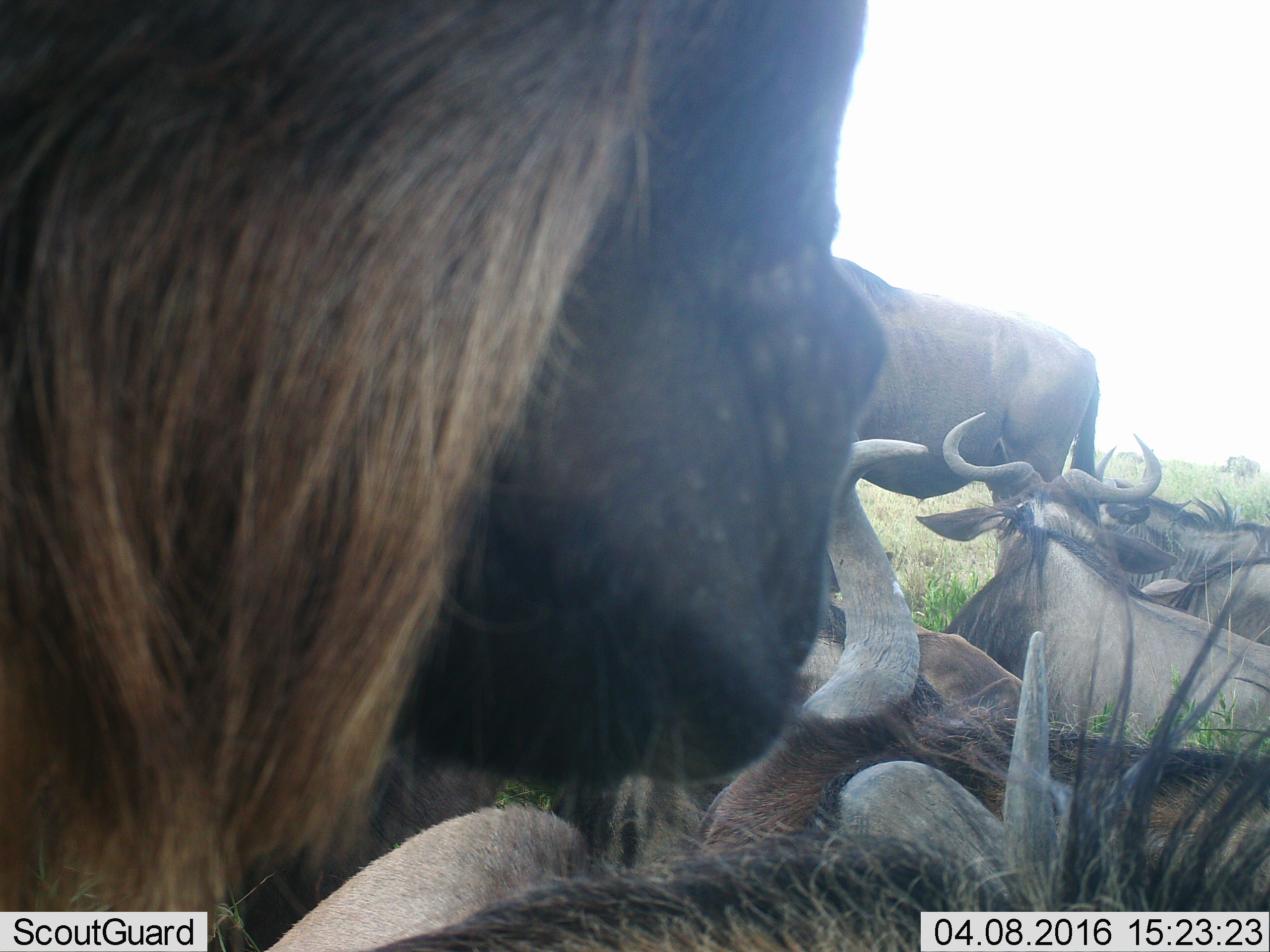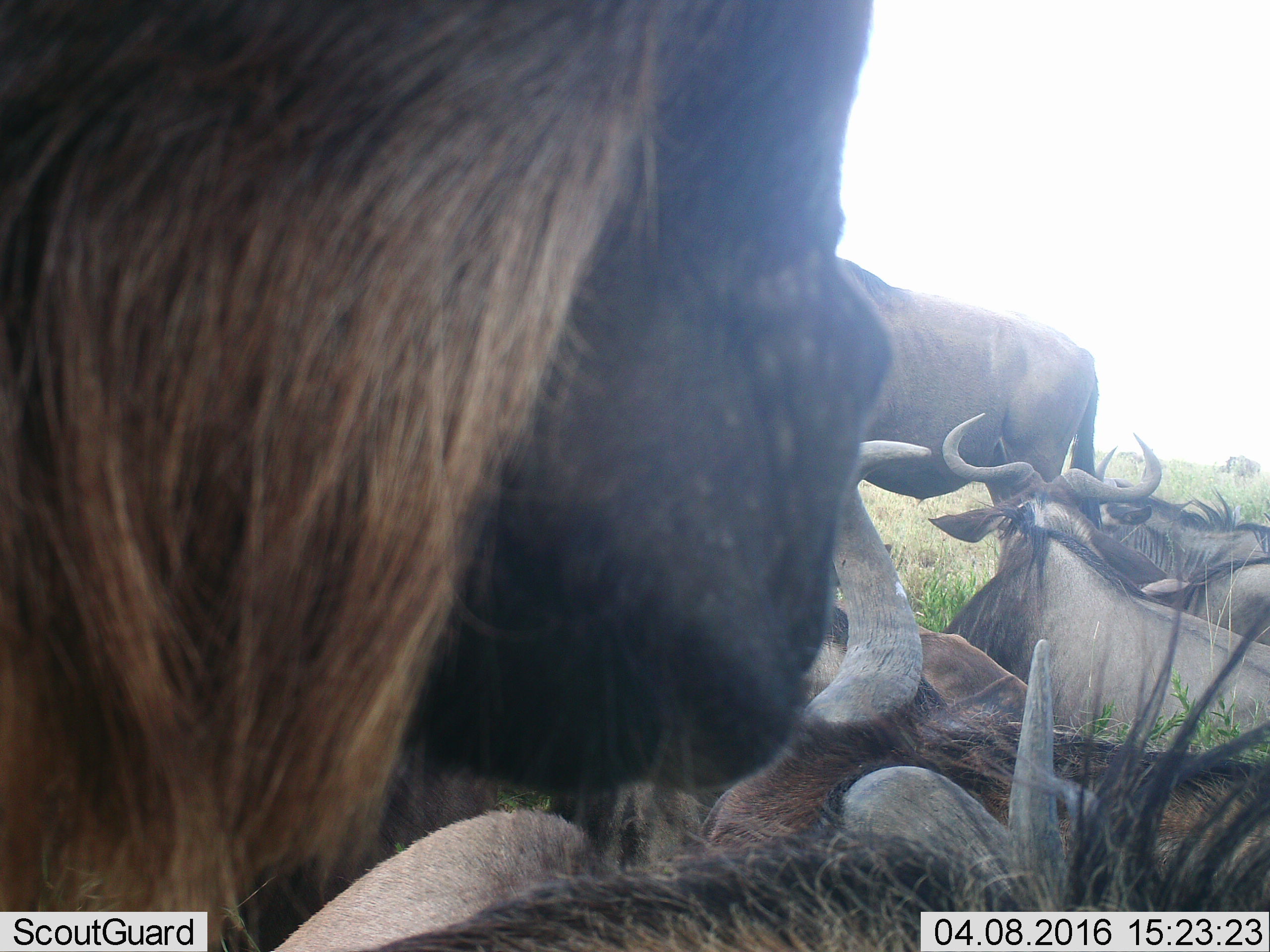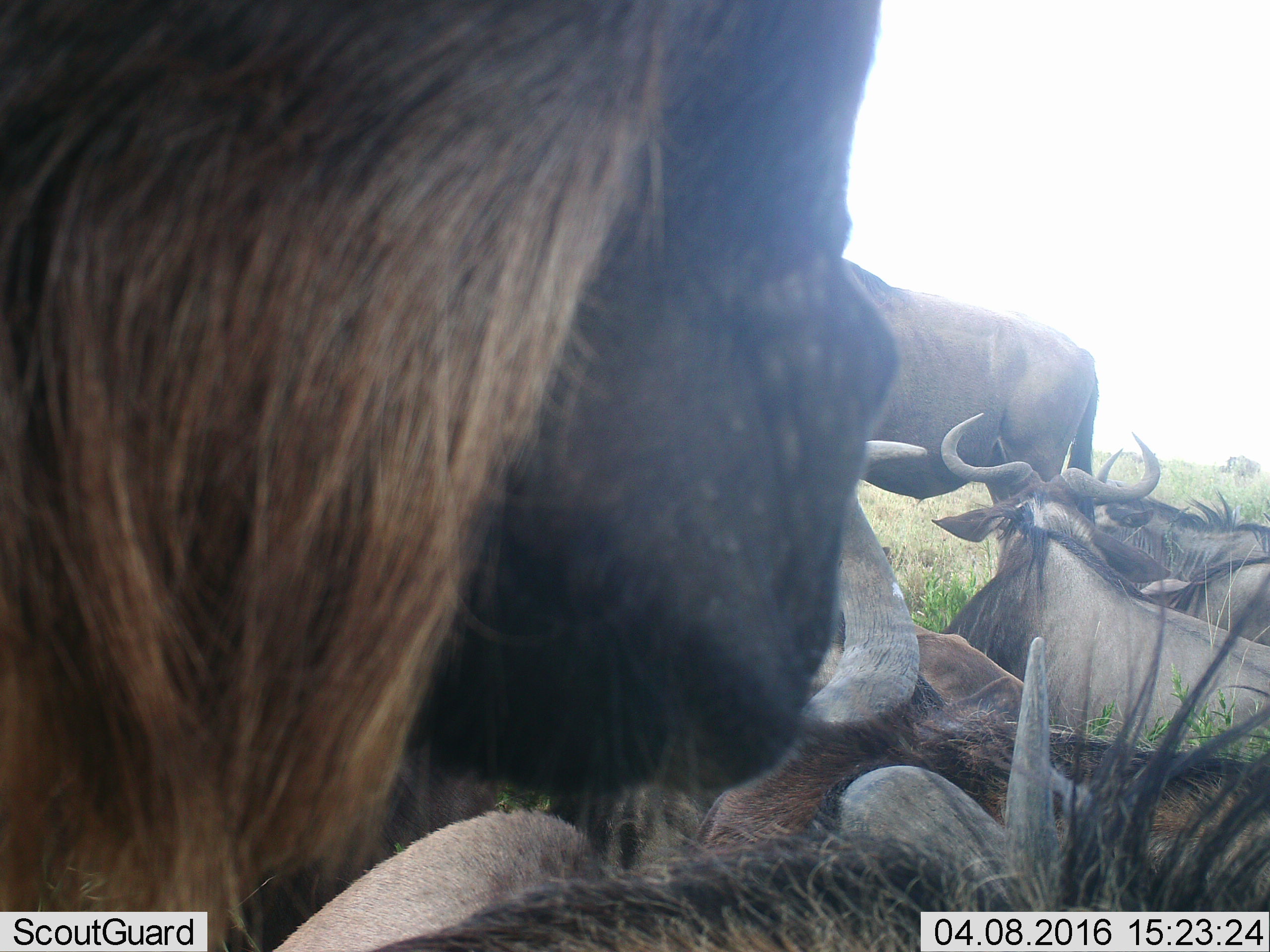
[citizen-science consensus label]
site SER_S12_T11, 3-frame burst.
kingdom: Animalia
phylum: Chordata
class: Mammalia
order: Artiodactyla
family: Bovidae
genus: Connochaetes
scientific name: Connochaetes taurinus taurinus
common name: blue wildebeest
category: wildebeestblue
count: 8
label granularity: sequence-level